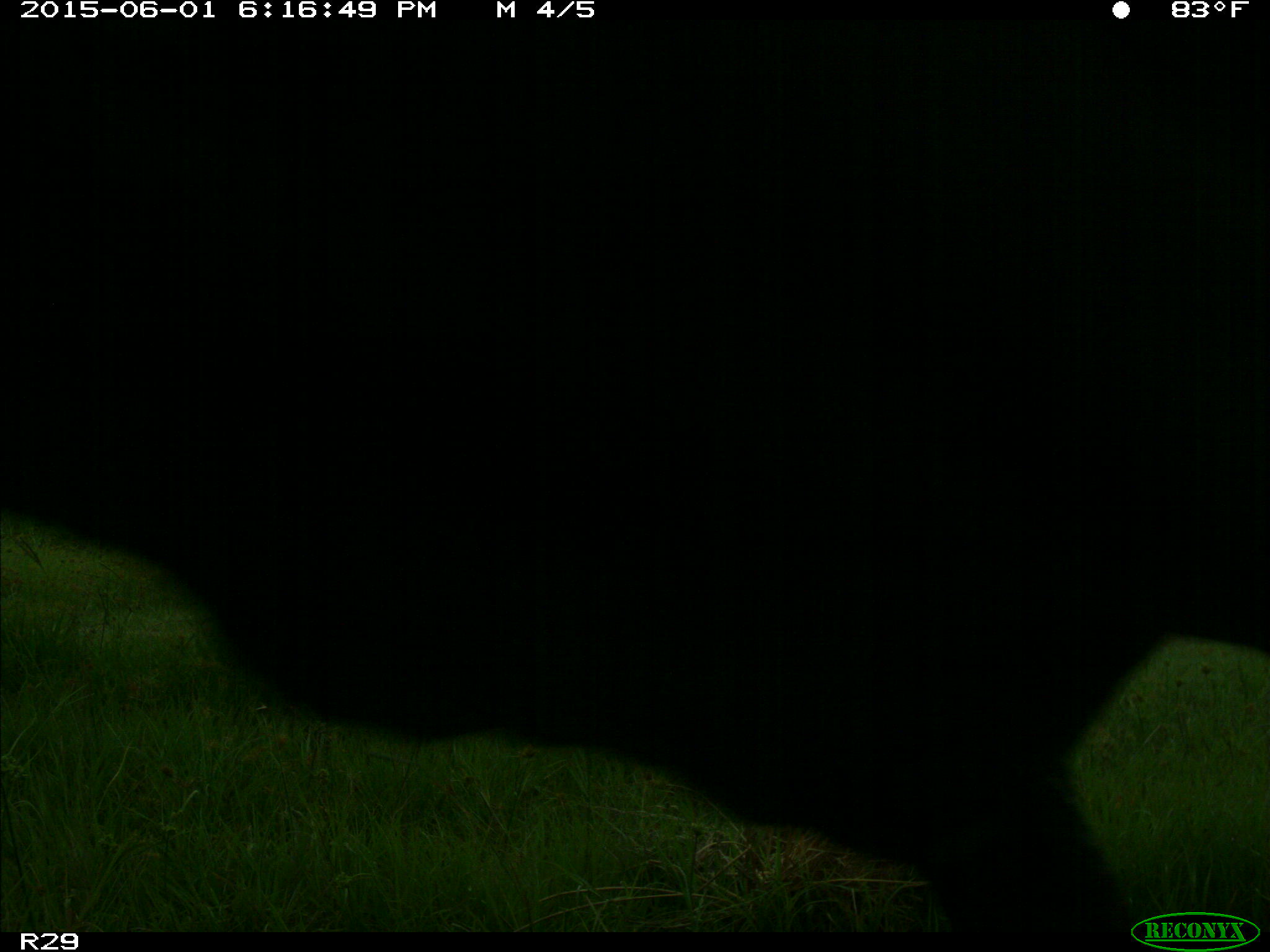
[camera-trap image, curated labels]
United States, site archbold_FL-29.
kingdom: Animalia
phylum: Chordata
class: Mammalia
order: Artiodactyla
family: Bovidae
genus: Bos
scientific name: Bos taurus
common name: domestic cow